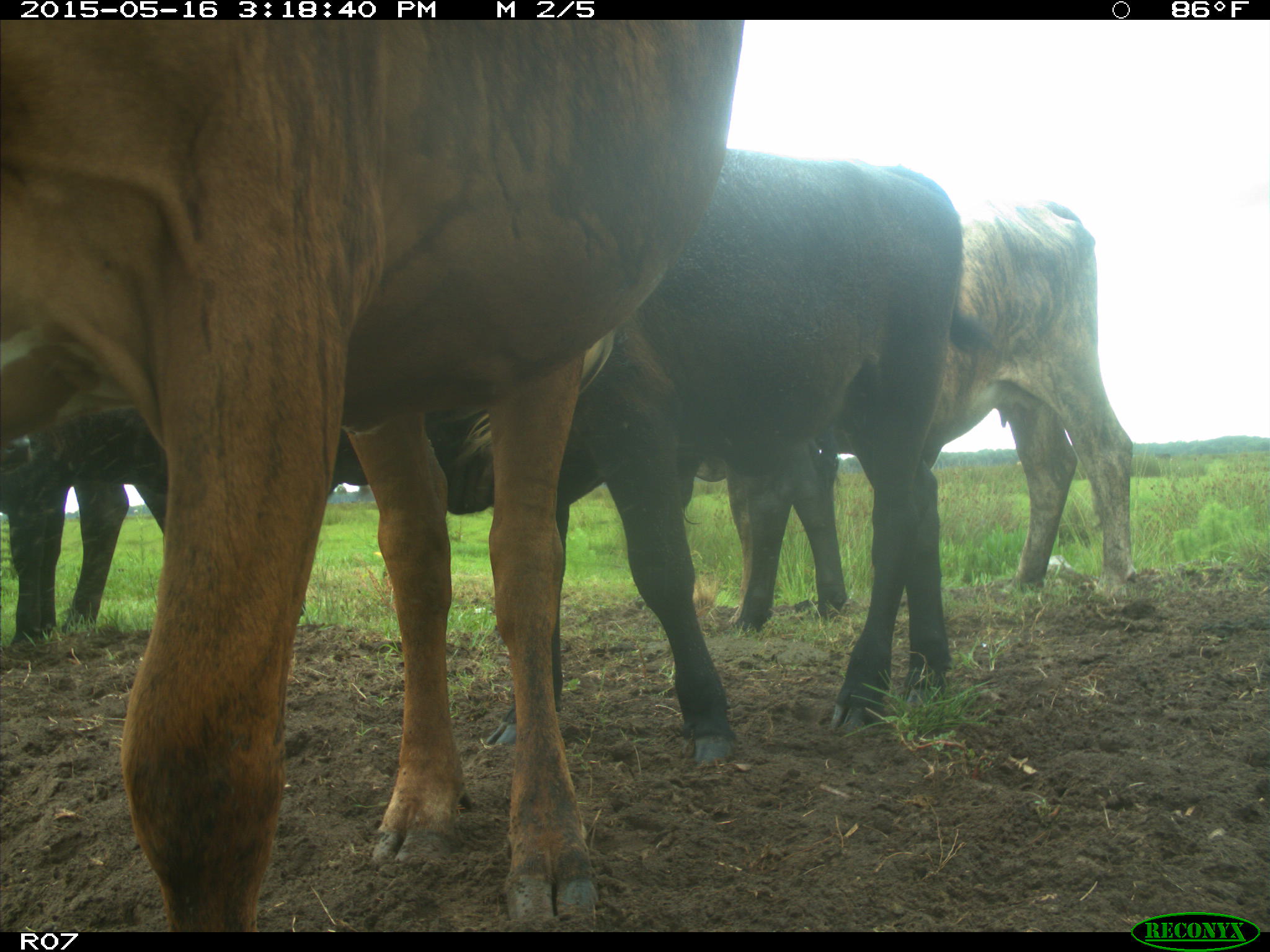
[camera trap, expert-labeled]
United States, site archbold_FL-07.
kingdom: Animalia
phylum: Chordata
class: Mammalia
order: Artiodactyla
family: Bovidae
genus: Bos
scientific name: Bos taurus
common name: domestic cow